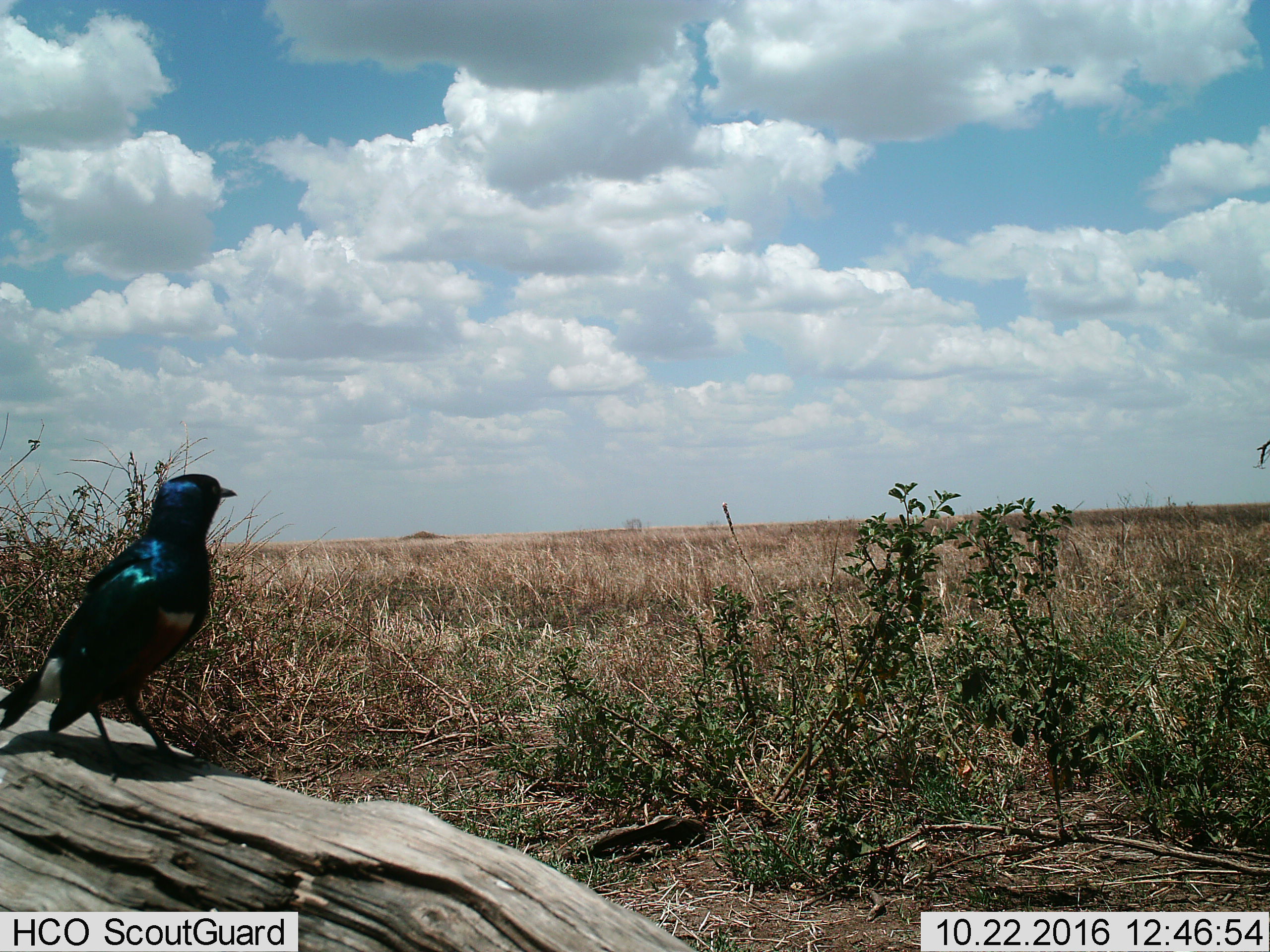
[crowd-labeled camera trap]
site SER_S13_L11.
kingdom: Animalia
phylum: Chordata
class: Aves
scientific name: Aves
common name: bird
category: birdother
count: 1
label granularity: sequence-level